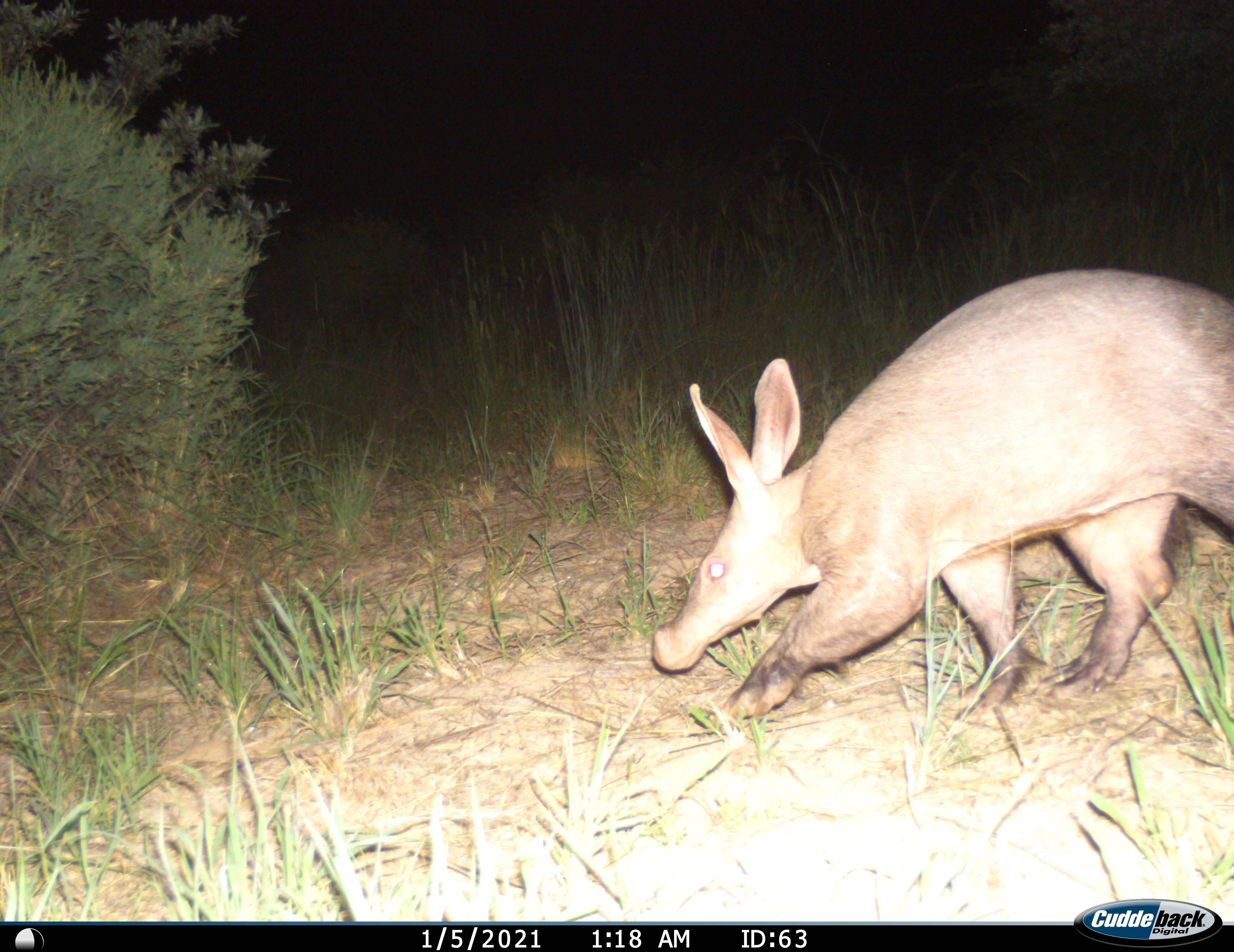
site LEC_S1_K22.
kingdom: Animalia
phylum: Chordata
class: Mammalia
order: Tubulidentata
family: Orycteropodidae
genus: Orycteropus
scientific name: Orycteropus afer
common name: aardvark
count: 1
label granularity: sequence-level